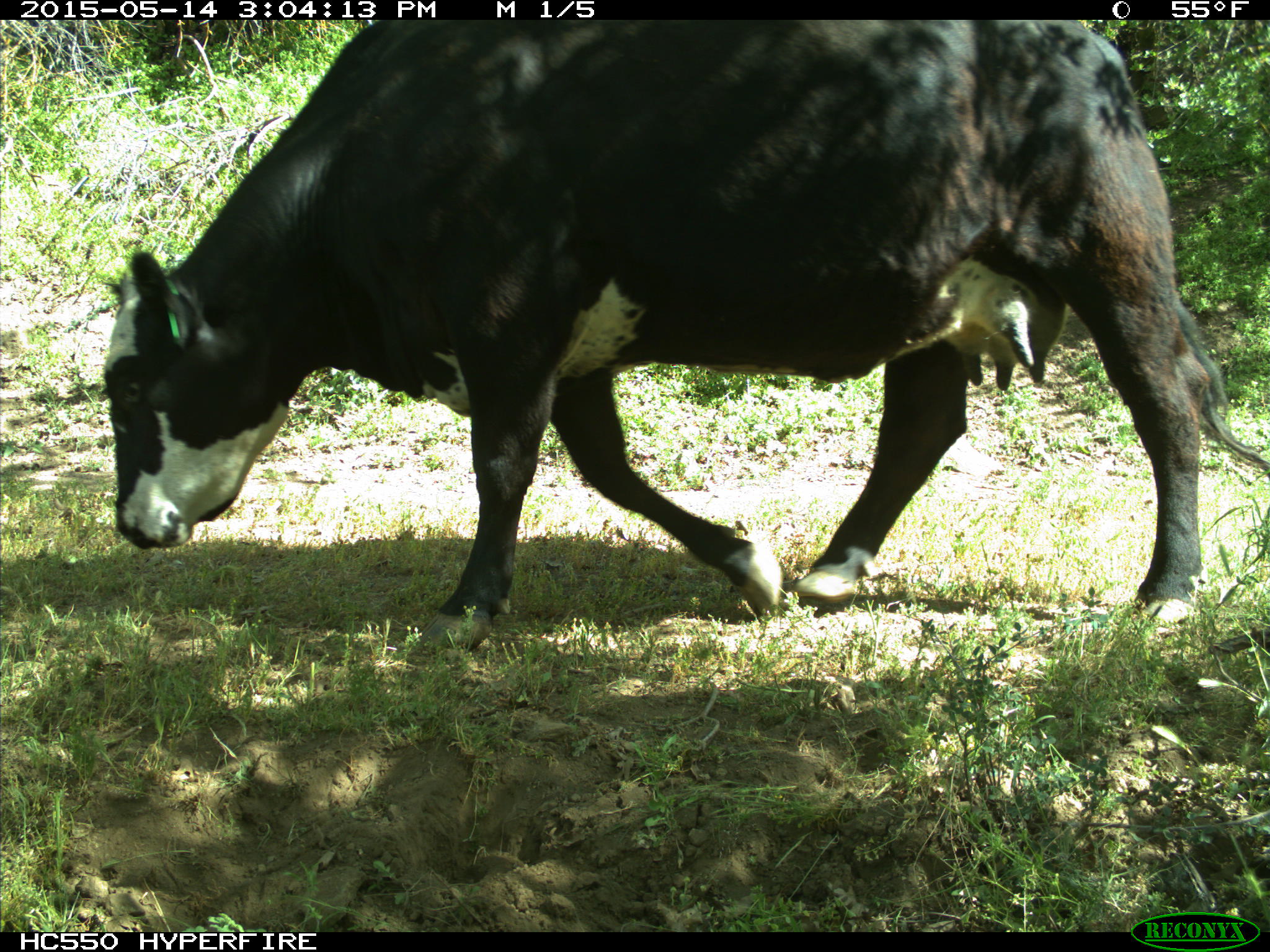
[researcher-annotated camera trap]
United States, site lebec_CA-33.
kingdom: Animalia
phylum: Chordata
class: Mammalia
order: Artiodactyla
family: Bovidae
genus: Bos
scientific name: Bos taurus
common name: domestic cow